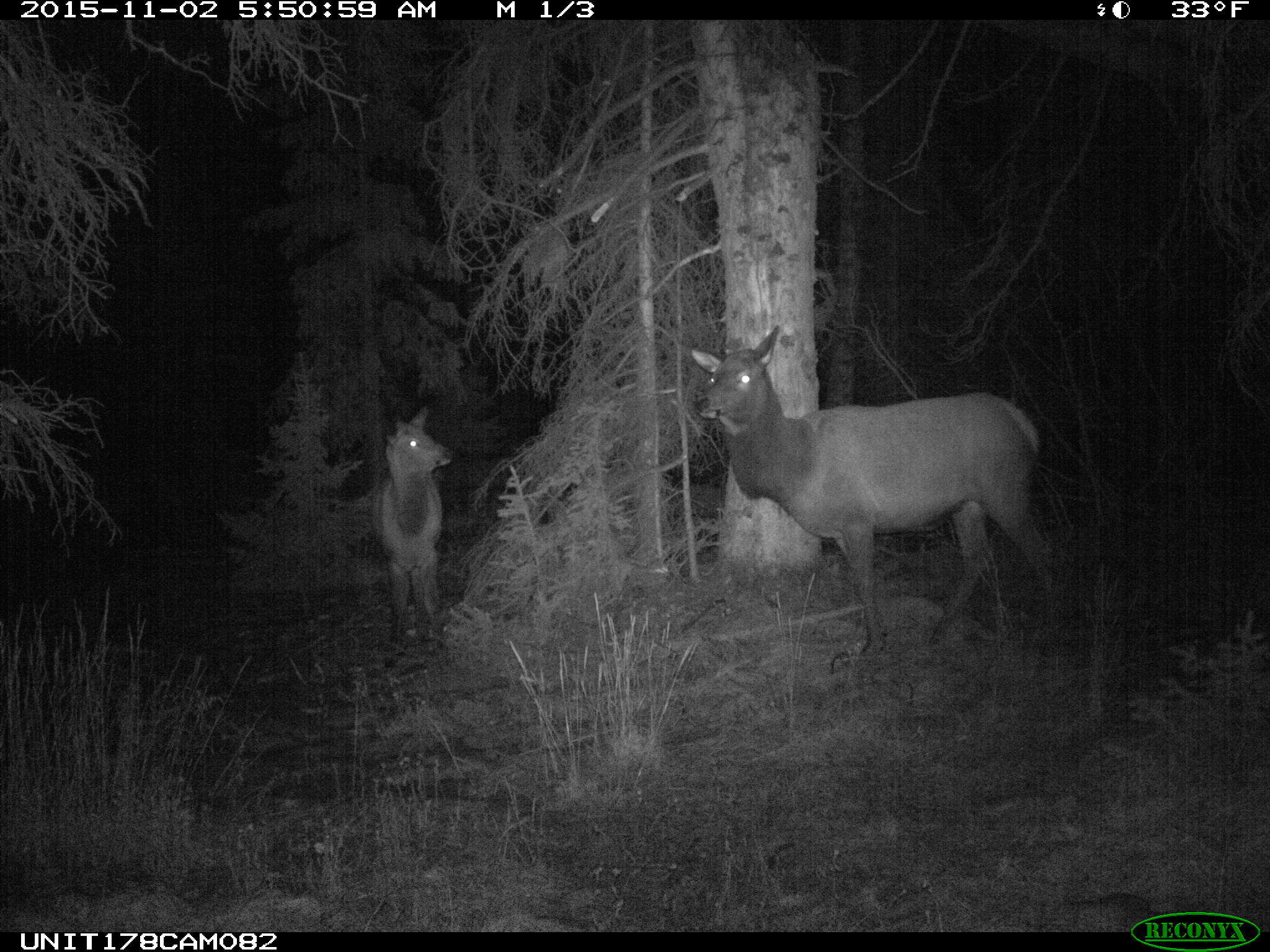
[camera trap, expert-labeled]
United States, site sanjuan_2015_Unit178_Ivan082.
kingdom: Animalia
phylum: Chordata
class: Mammalia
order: Artiodactyla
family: Cervidae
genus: Cervus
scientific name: Cervus elaphus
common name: red deer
Cervus elaphus (red deer).